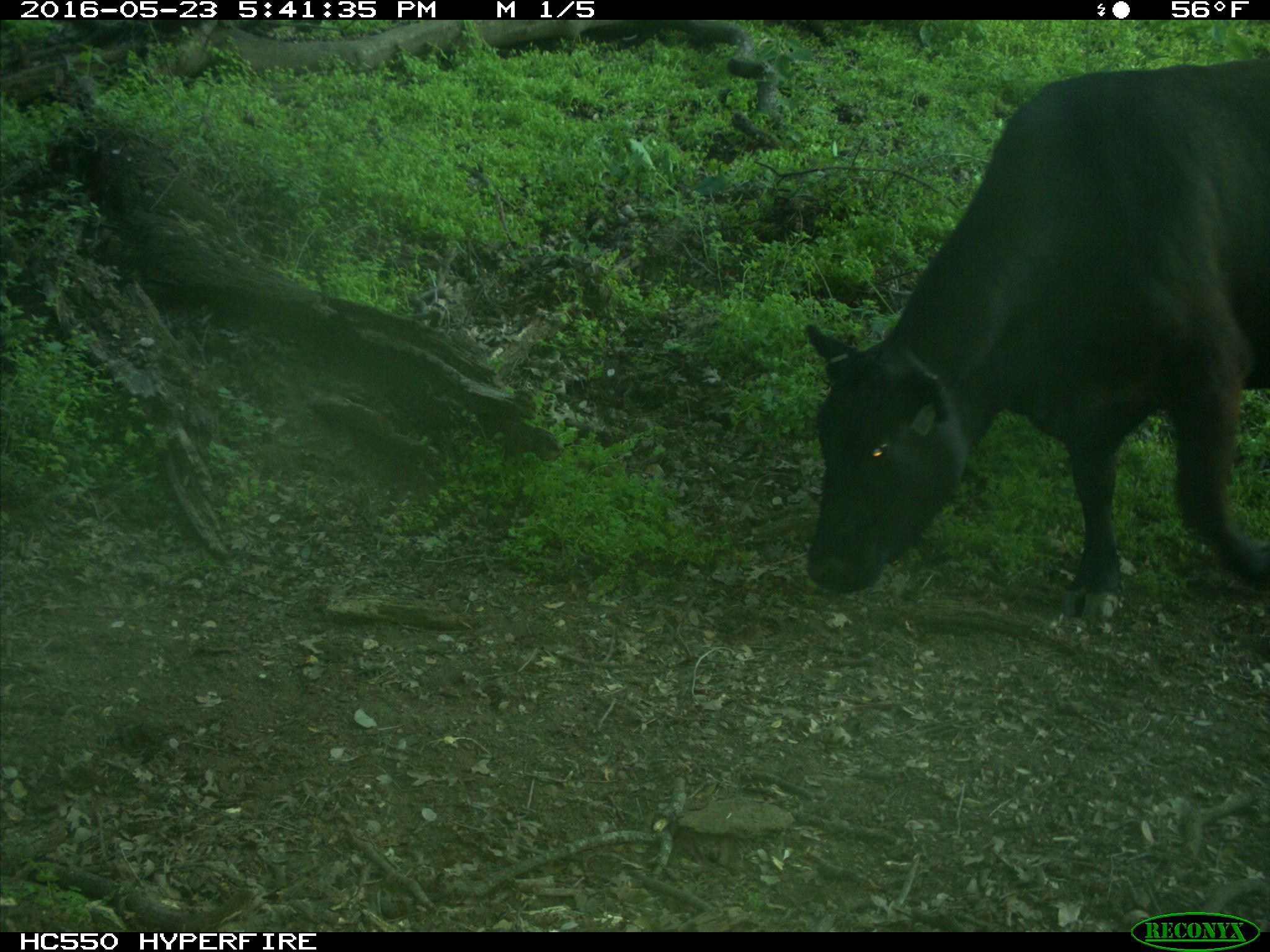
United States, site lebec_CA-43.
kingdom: Animalia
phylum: Chordata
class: Mammalia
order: Artiodactyla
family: Bovidae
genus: Bos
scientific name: Bos taurus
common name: domestic cow